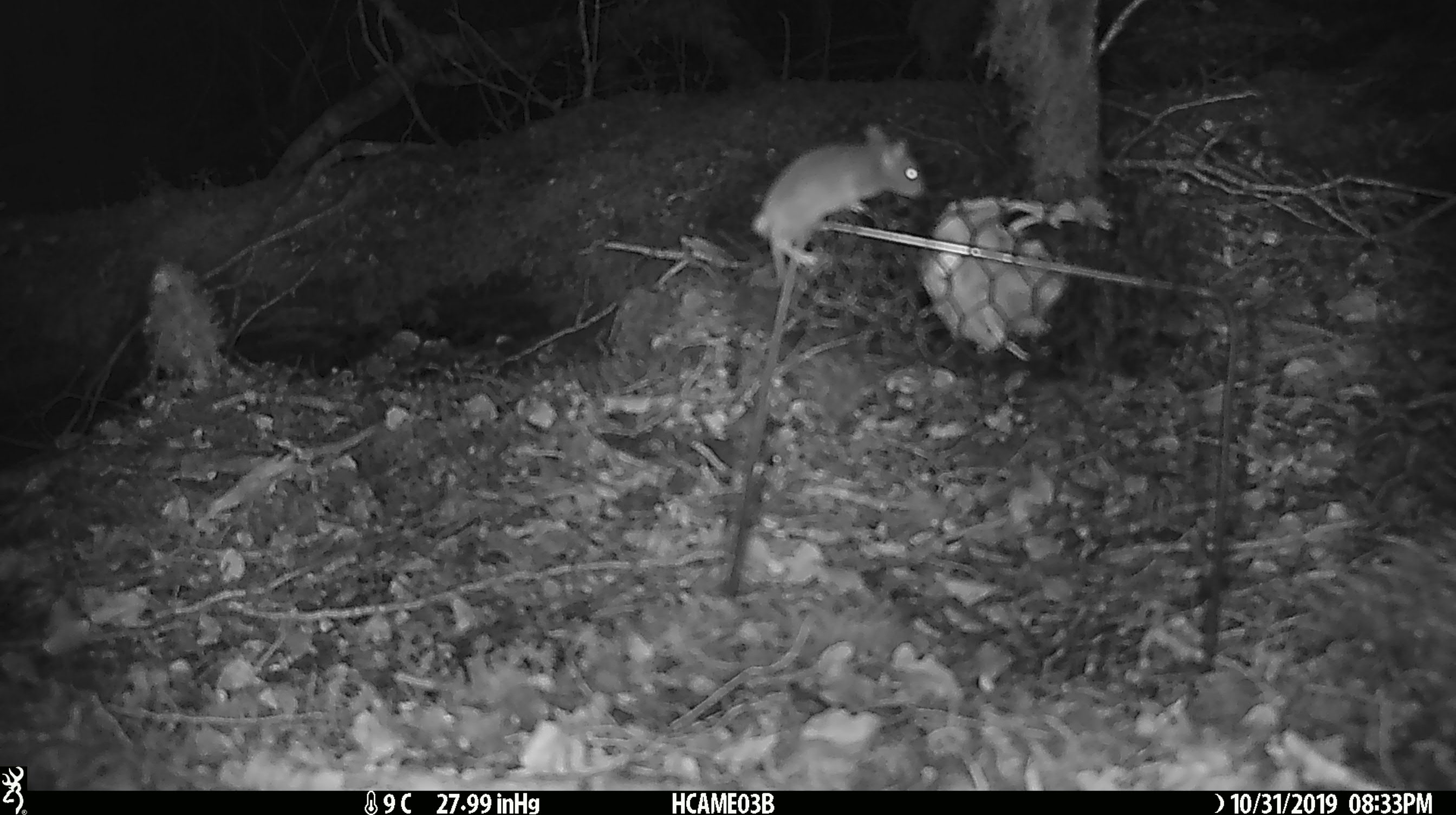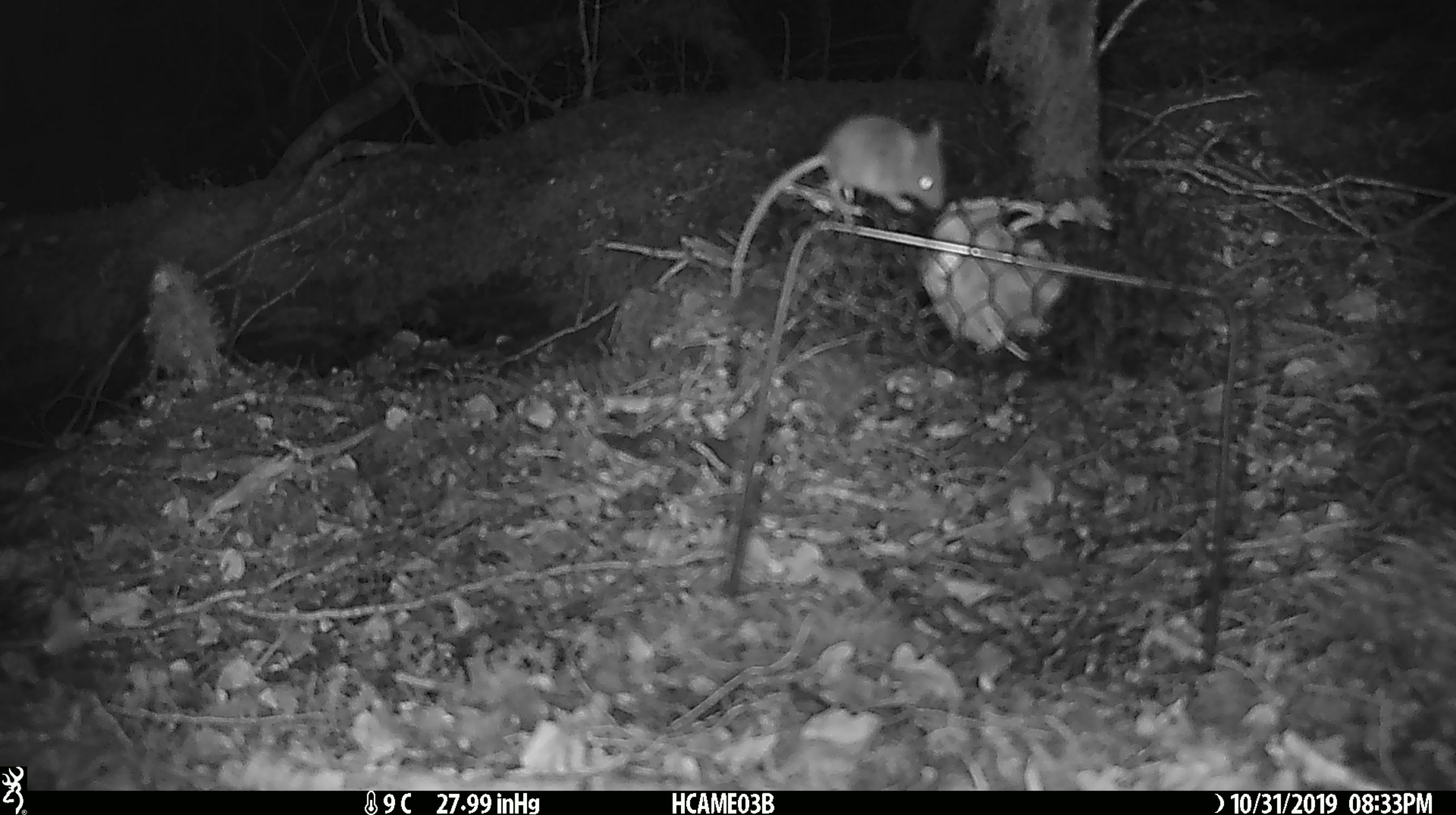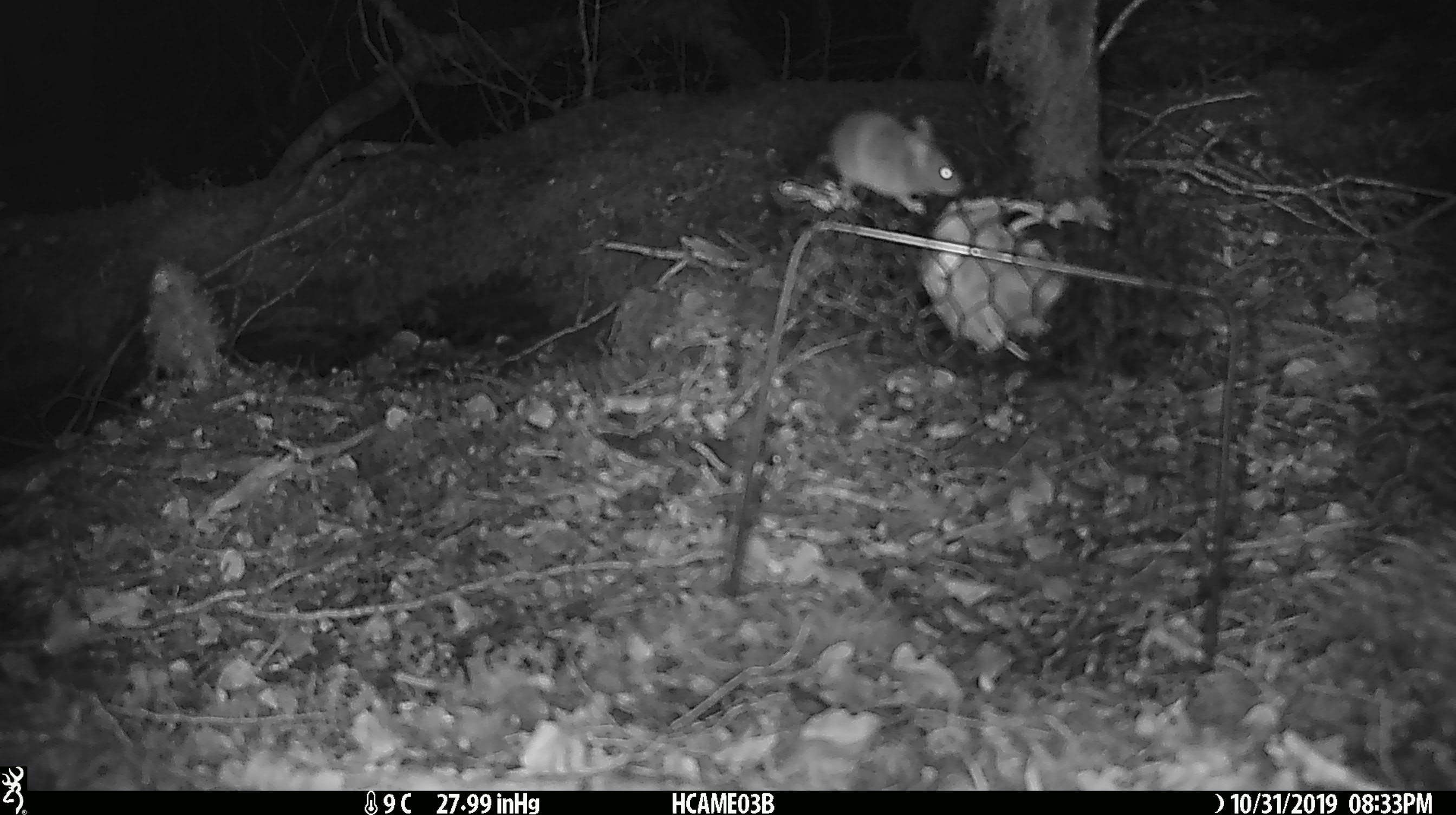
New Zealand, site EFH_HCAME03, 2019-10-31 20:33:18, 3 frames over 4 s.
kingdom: Animalia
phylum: Chordata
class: Mammalia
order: Rodentia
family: Muridae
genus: Mus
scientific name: Mus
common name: mouse